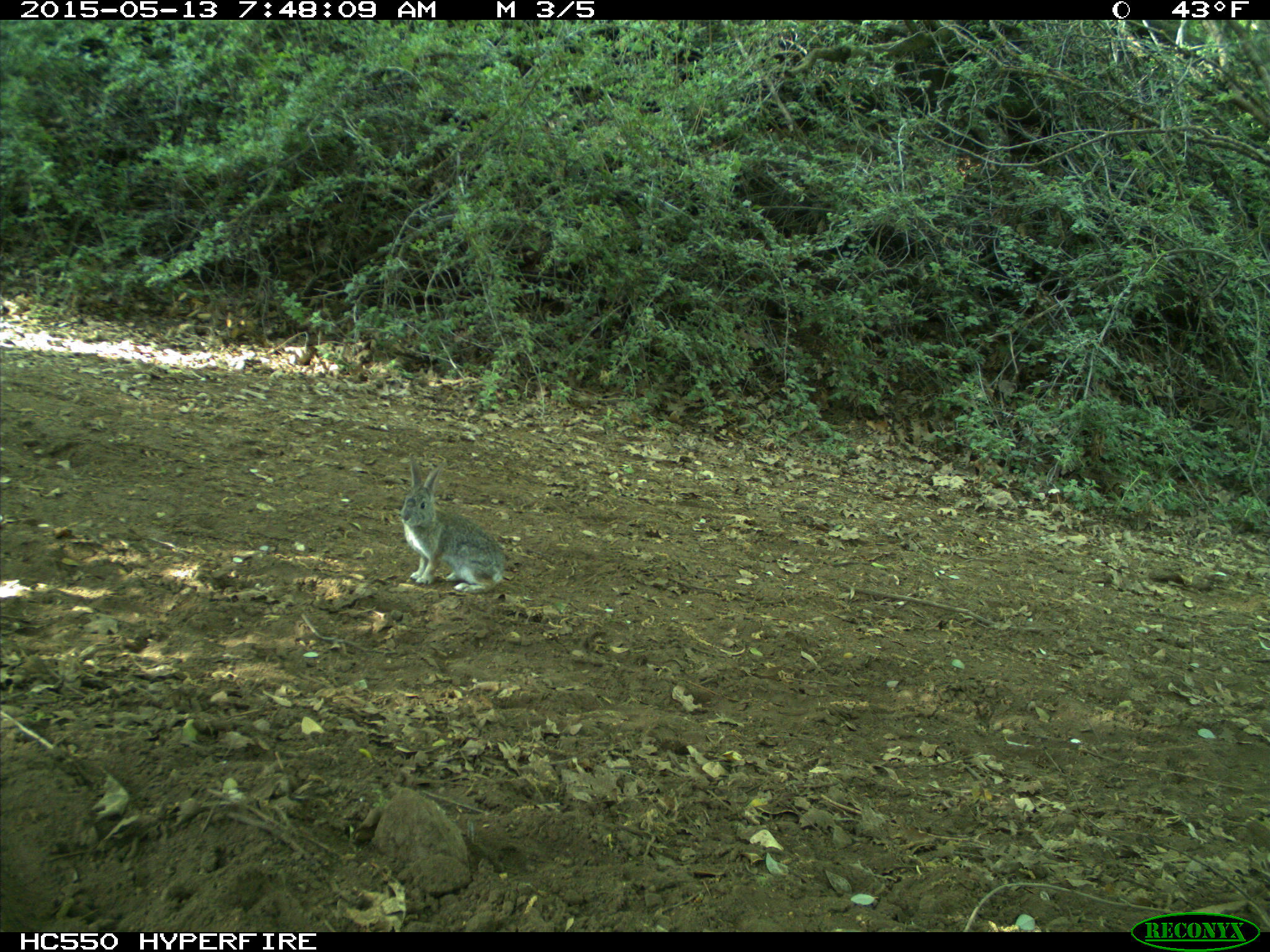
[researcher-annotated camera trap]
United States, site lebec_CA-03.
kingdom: Animalia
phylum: Chordata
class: Mammalia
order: Lagomorpha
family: Leporidae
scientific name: Leporidae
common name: rabbits and hares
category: unidentified rabbit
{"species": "unidentified rabbit (rabbits and hares) (Leporidae)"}